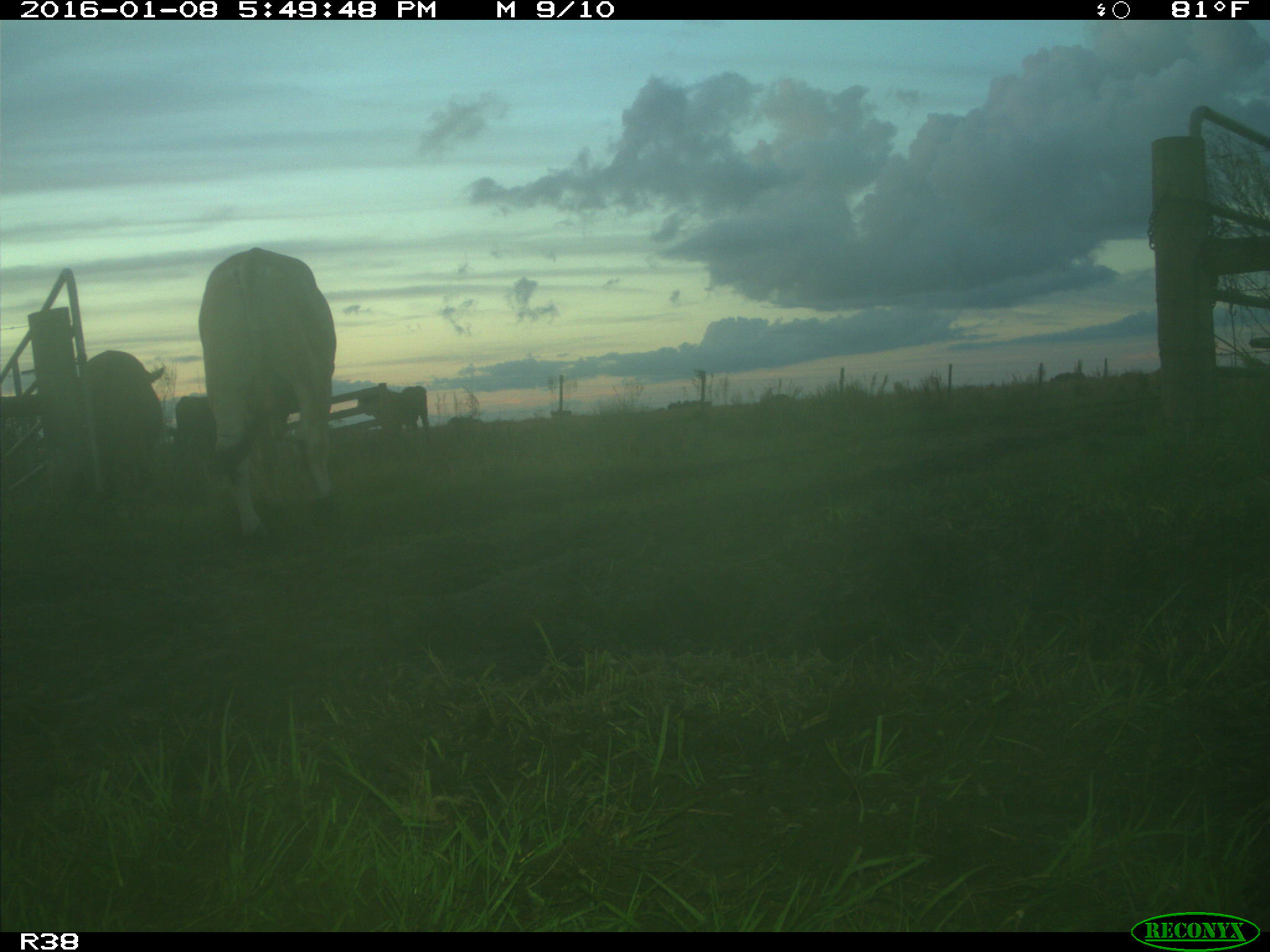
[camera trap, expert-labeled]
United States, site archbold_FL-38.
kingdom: Animalia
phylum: Chordata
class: Mammalia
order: Artiodactyla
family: Bovidae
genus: Bos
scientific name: Bos taurus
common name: domestic cow